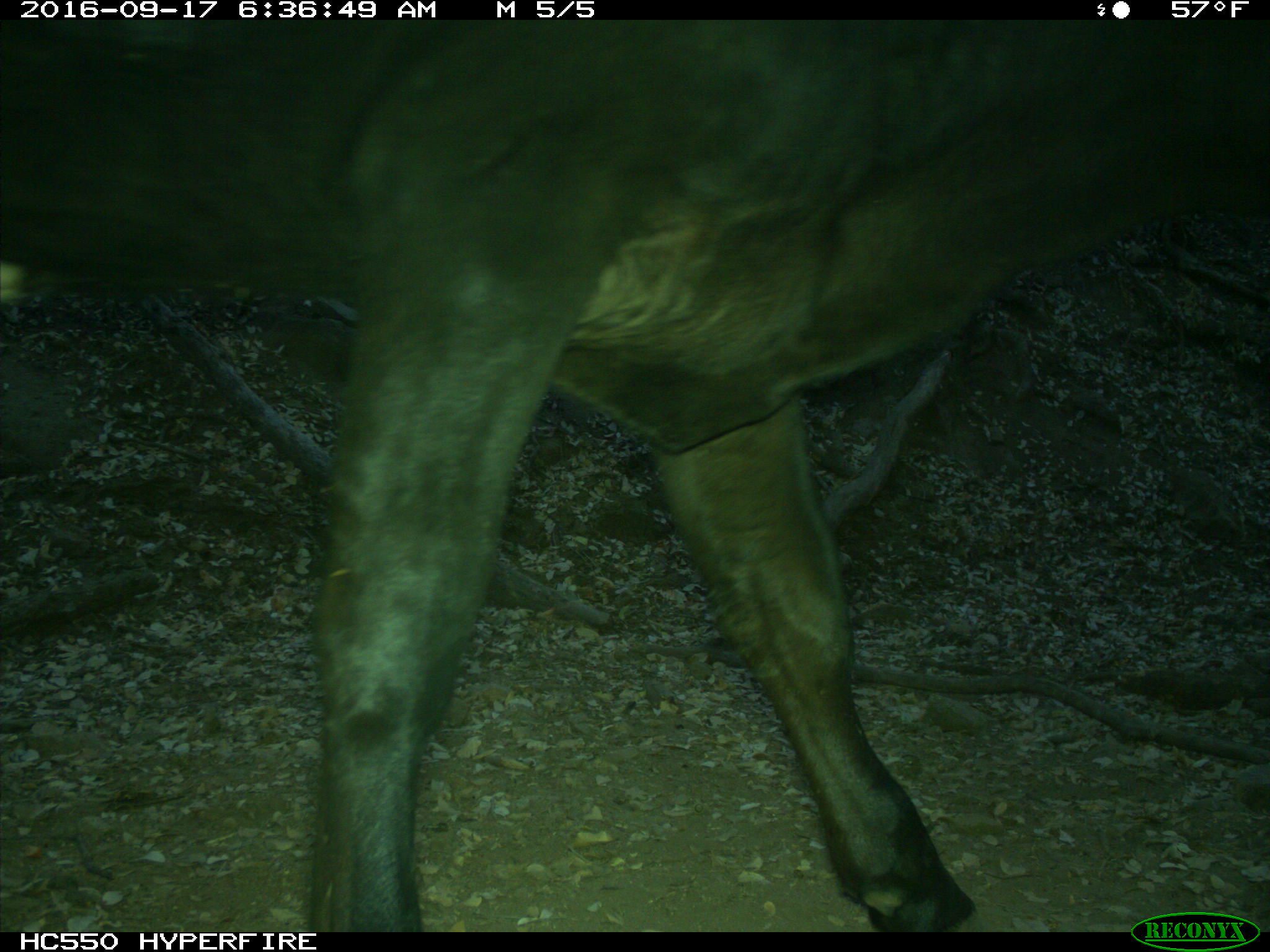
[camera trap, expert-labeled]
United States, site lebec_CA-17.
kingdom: Animalia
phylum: Chordata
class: Mammalia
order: Artiodactyla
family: Bovidae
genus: Bos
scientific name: Bos taurus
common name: domestic cow